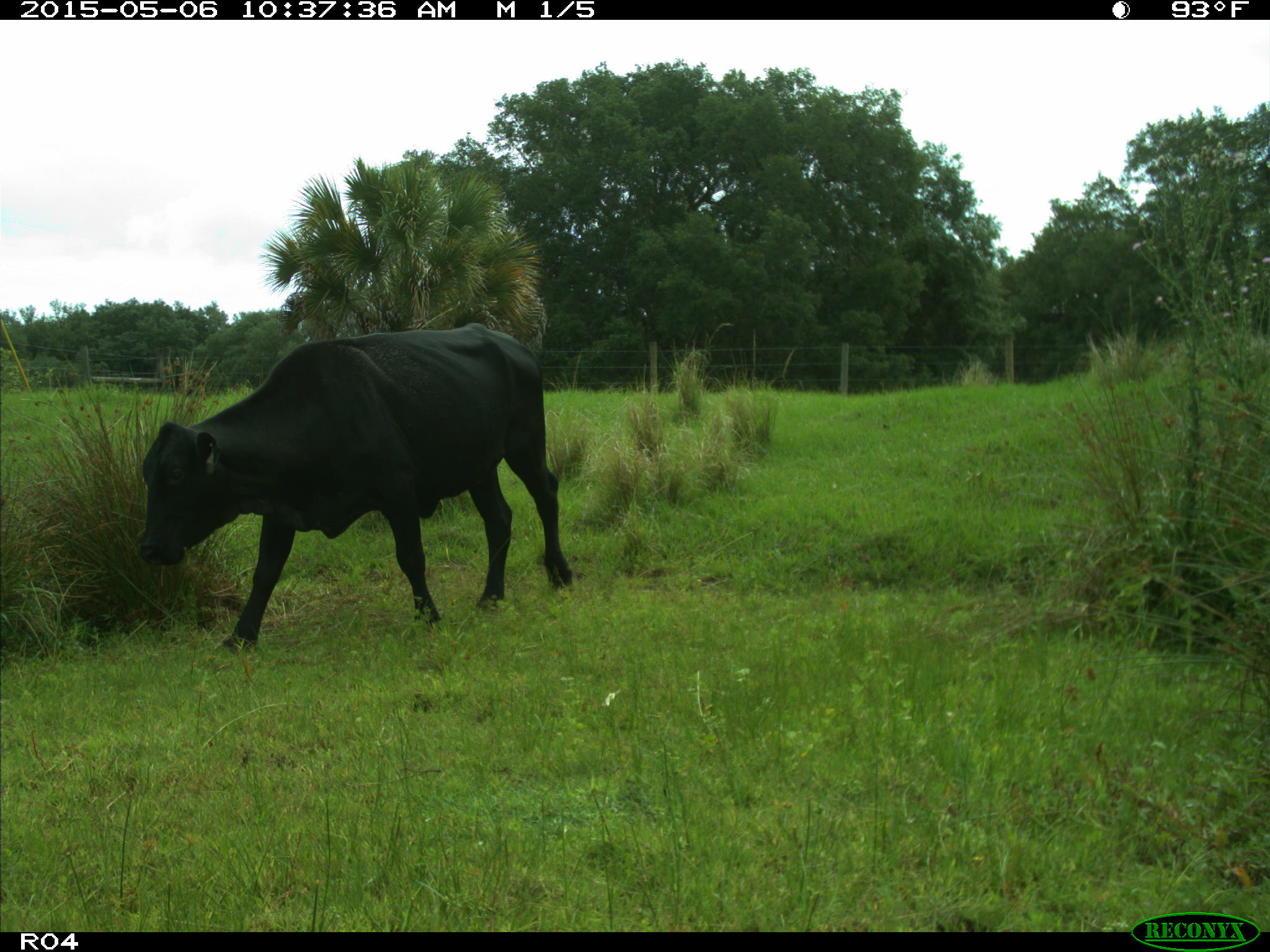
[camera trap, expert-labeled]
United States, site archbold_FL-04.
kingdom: Animalia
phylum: Chordata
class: Mammalia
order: Artiodactyla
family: Bovidae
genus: Bos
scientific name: Bos taurus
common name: domestic cow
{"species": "Bos taurus (domestic cow)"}